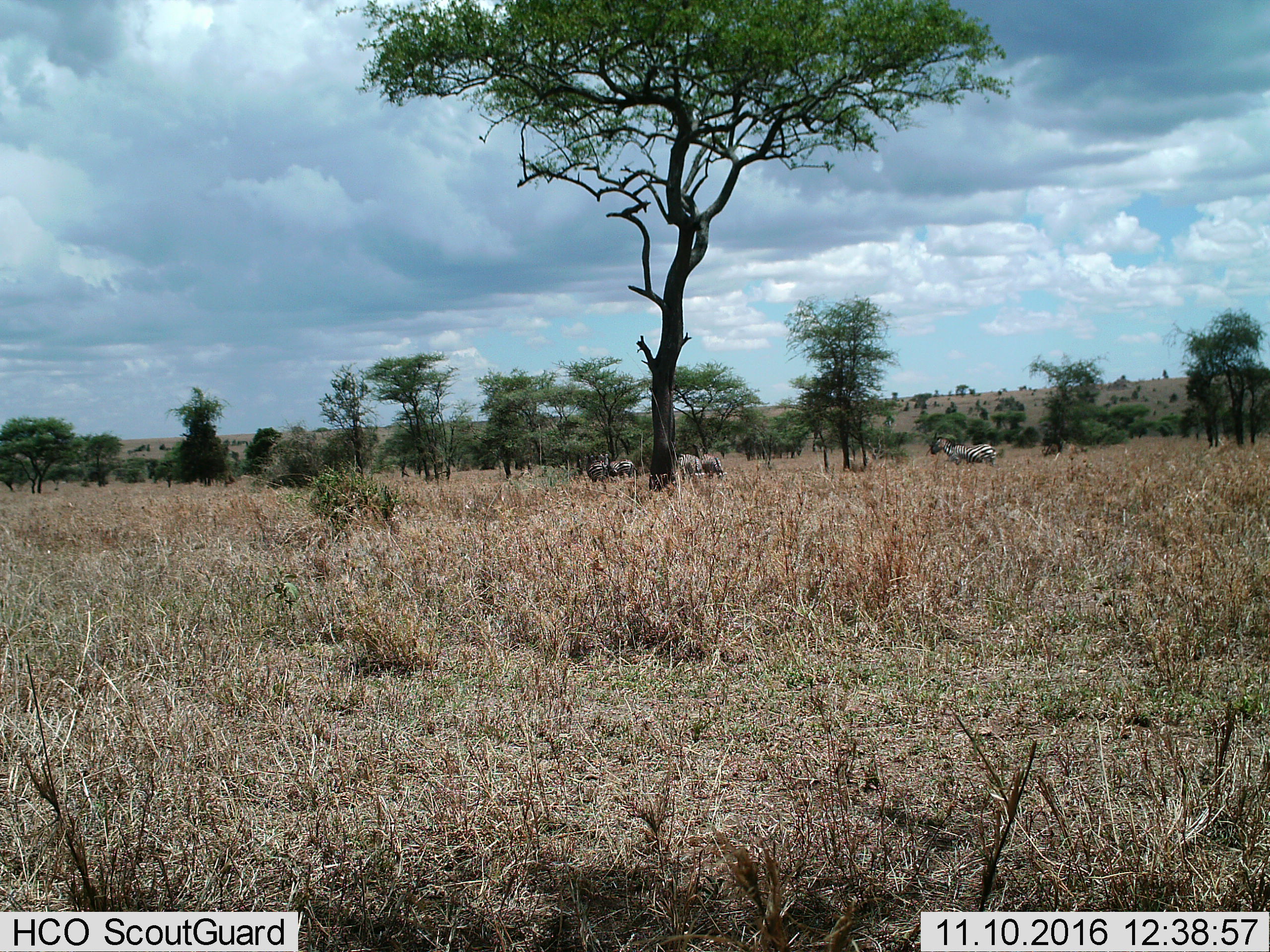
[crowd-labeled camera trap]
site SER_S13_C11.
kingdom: Animalia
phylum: Chordata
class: Mammalia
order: Perissodactyla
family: Equidae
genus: Equus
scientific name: Equus quagga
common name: plains zebra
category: zebraplains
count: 5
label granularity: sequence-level